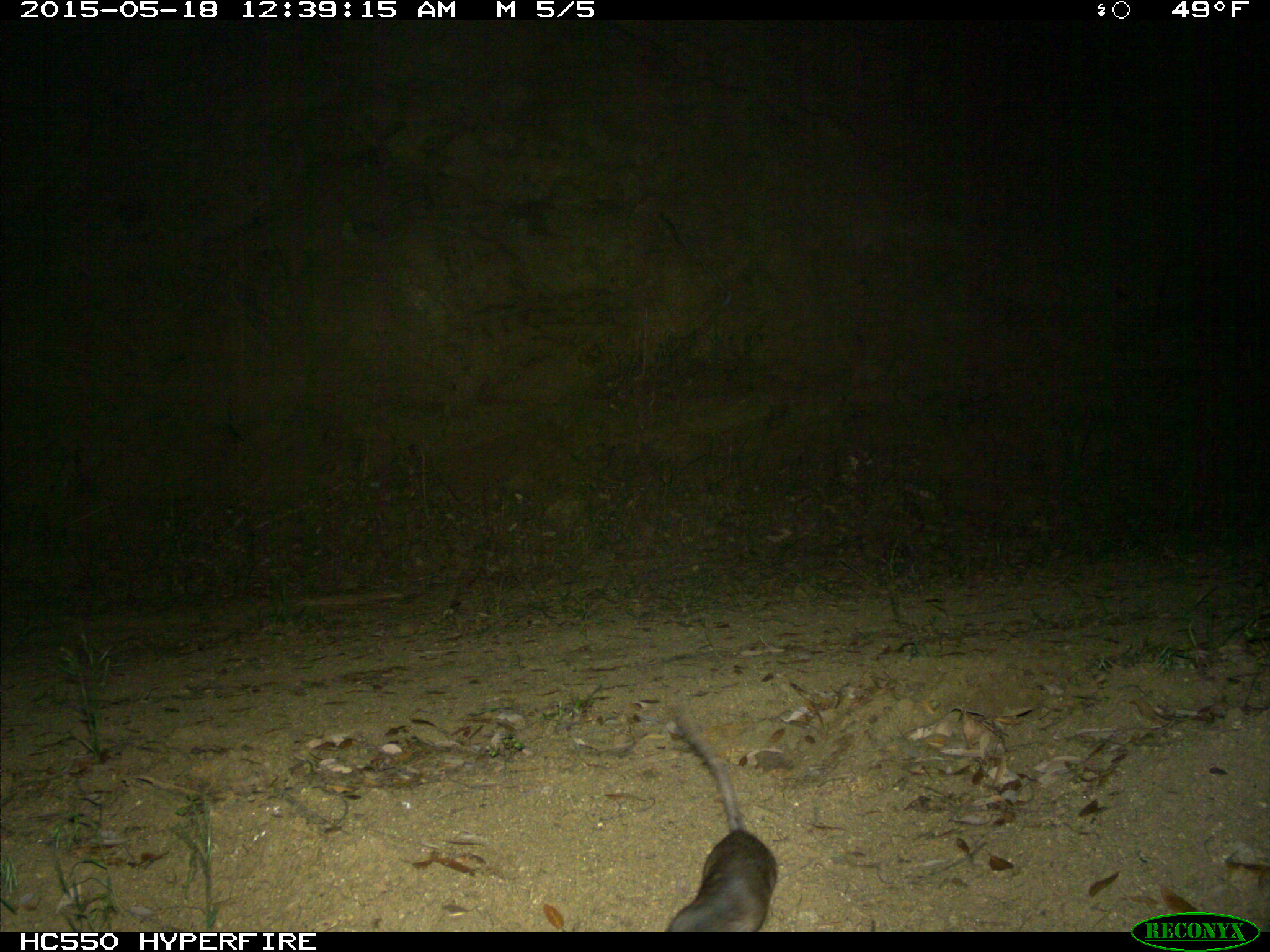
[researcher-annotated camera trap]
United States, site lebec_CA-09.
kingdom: Animalia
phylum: Chordata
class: Mammalia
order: Rodentia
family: Cricetidae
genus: Neotoma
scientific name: Neotoma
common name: pack rat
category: unidentified pack rat